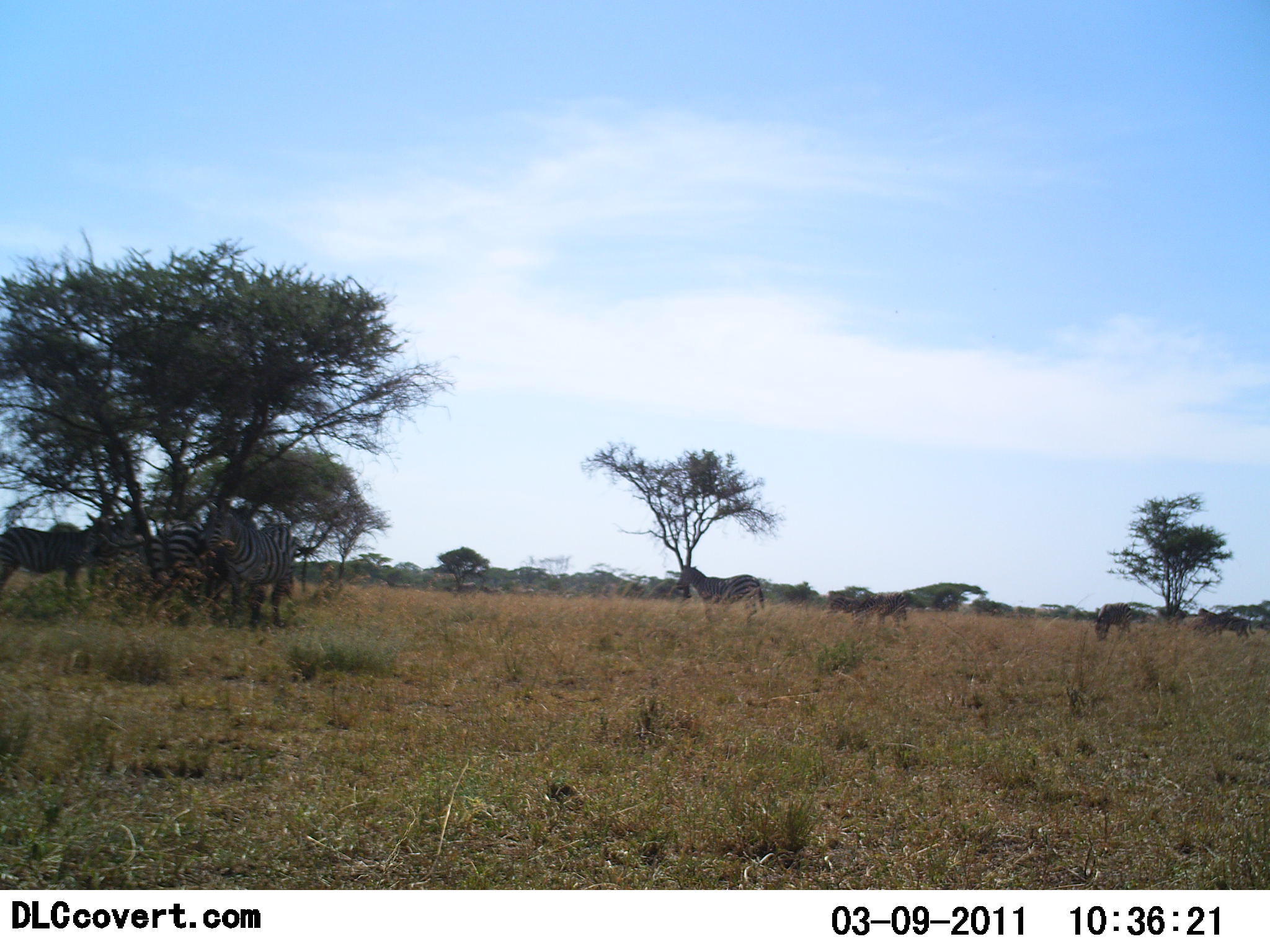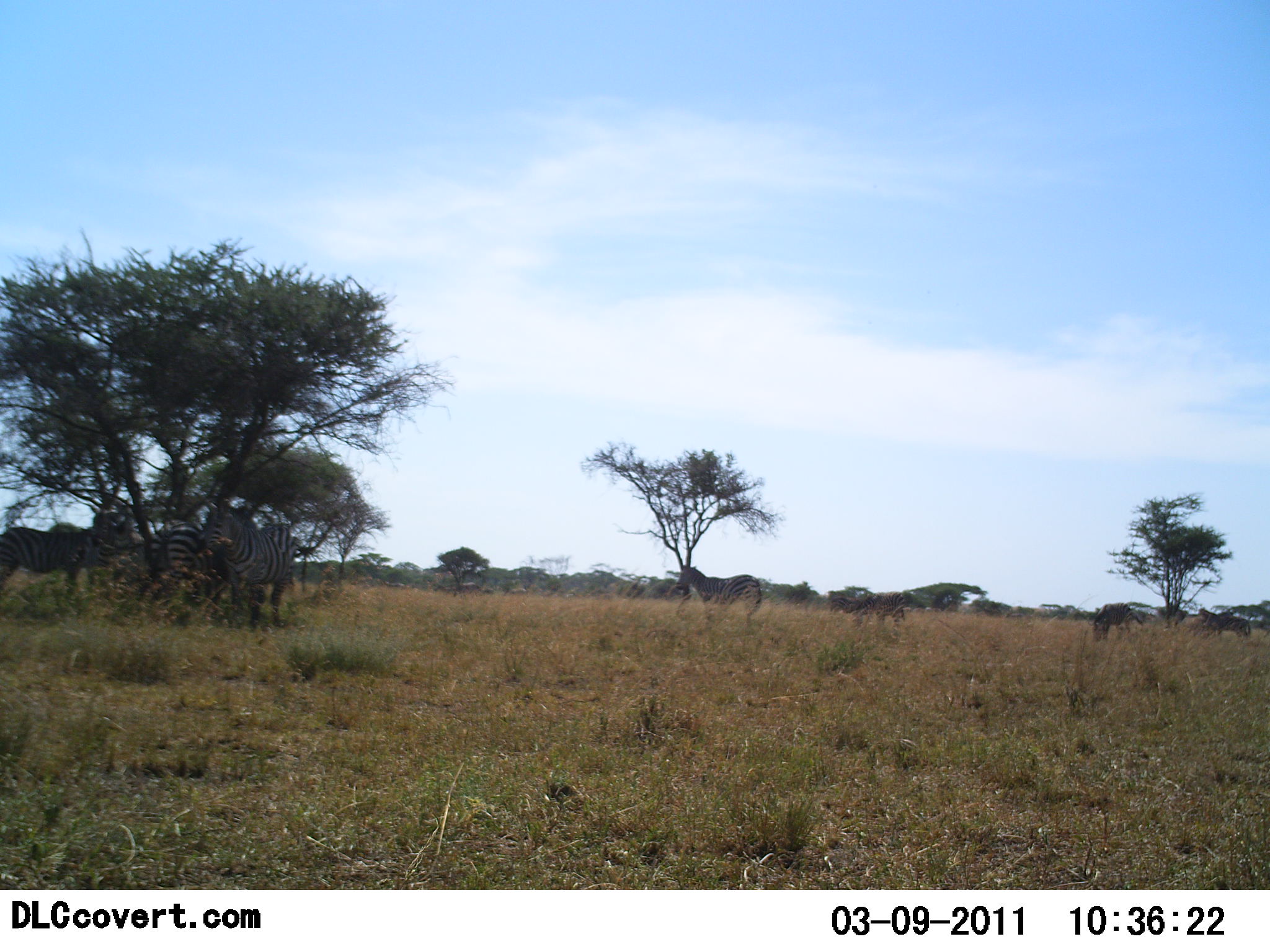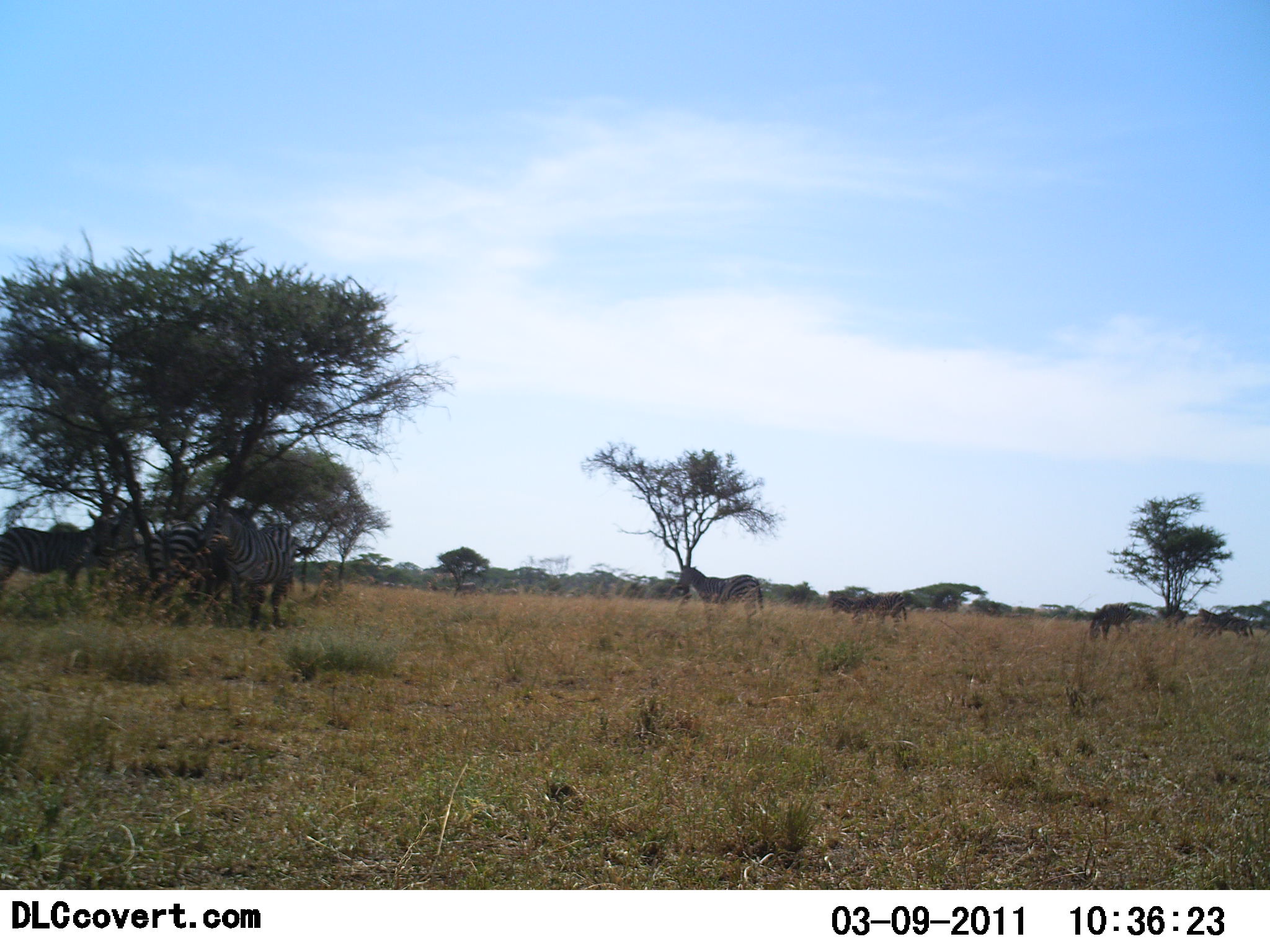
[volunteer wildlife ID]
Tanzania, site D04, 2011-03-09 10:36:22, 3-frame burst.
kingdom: Animalia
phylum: Chordata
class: Mammalia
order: Perissodactyla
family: Equidae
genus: Equus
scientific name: Equus quagga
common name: plains zebra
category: zebra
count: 5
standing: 93%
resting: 27%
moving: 0%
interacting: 7%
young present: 0%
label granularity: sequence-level